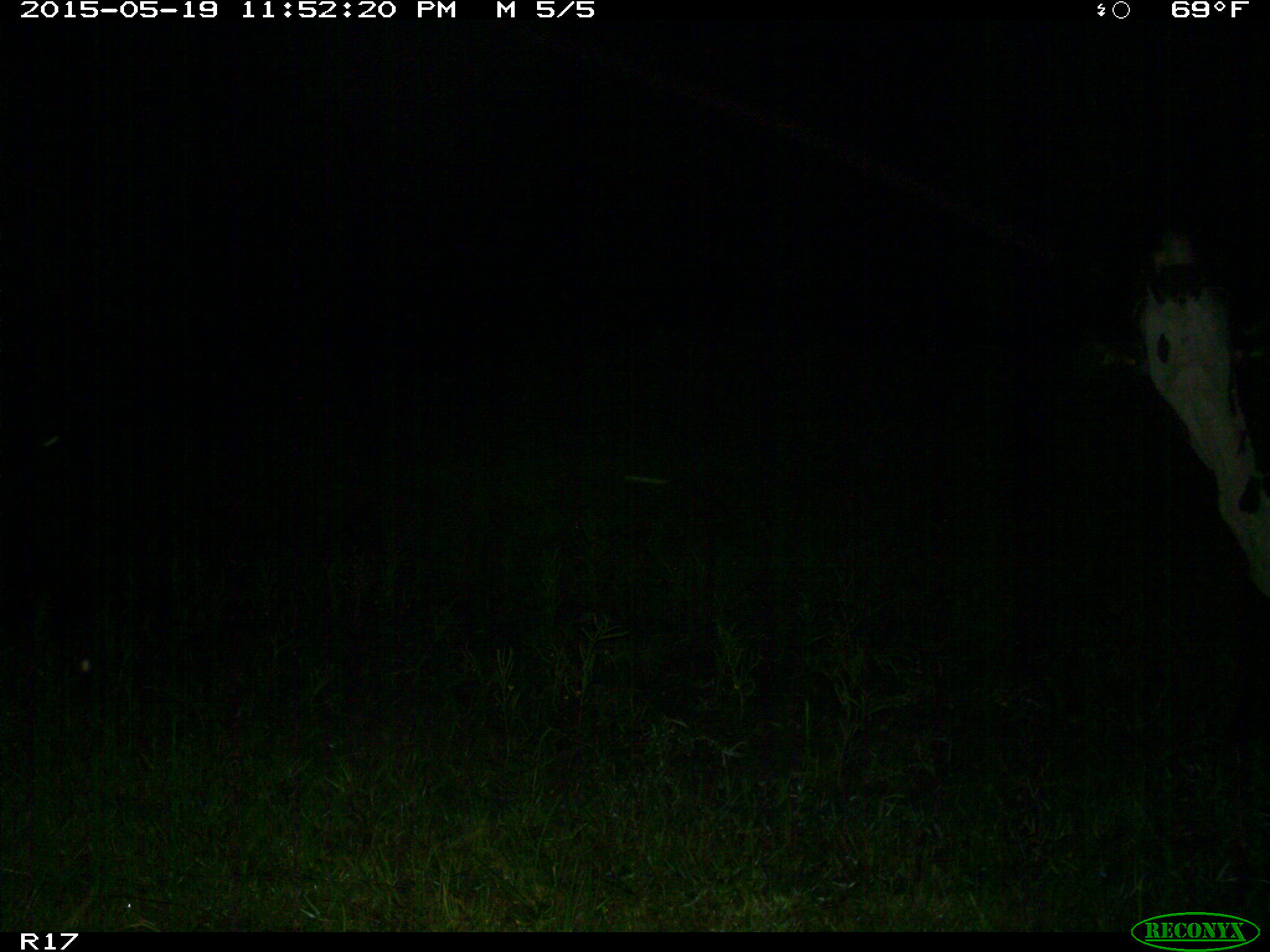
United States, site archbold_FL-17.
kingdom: Animalia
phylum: Chordata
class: Mammalia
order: Artiodactyla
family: Bovidae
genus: Bos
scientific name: Bos taurus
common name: domestic cow